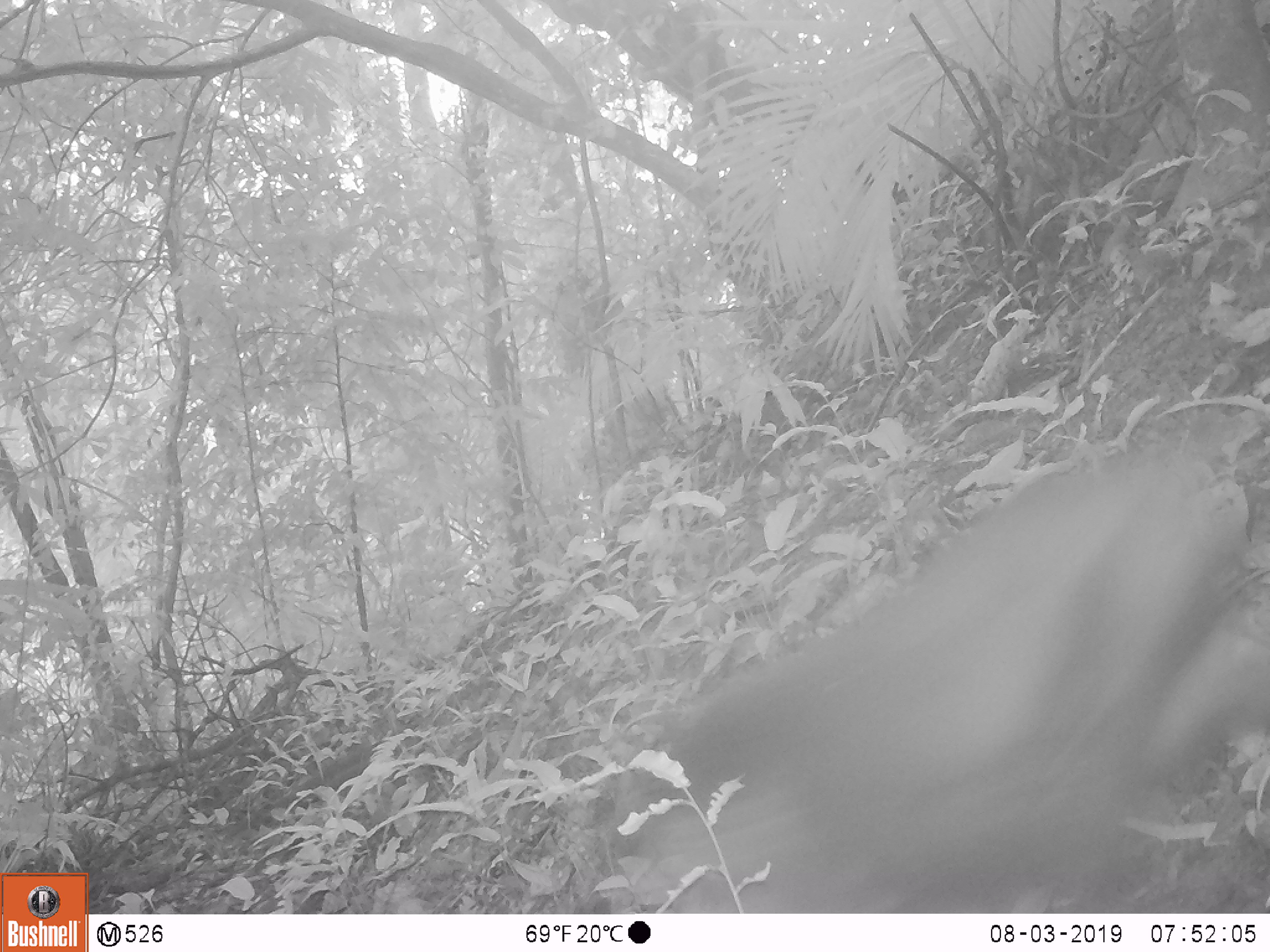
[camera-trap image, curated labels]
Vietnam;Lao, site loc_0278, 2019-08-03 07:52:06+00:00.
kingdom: Animalia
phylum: Chordata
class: Mammalia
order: Primates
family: Cercopithecidae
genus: Macaca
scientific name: Macaca arctoides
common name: stump-tailed macaque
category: stump tailed macaque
Stump tailed macaque (stump-tailed macaque) (Macaca arctoides). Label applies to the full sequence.